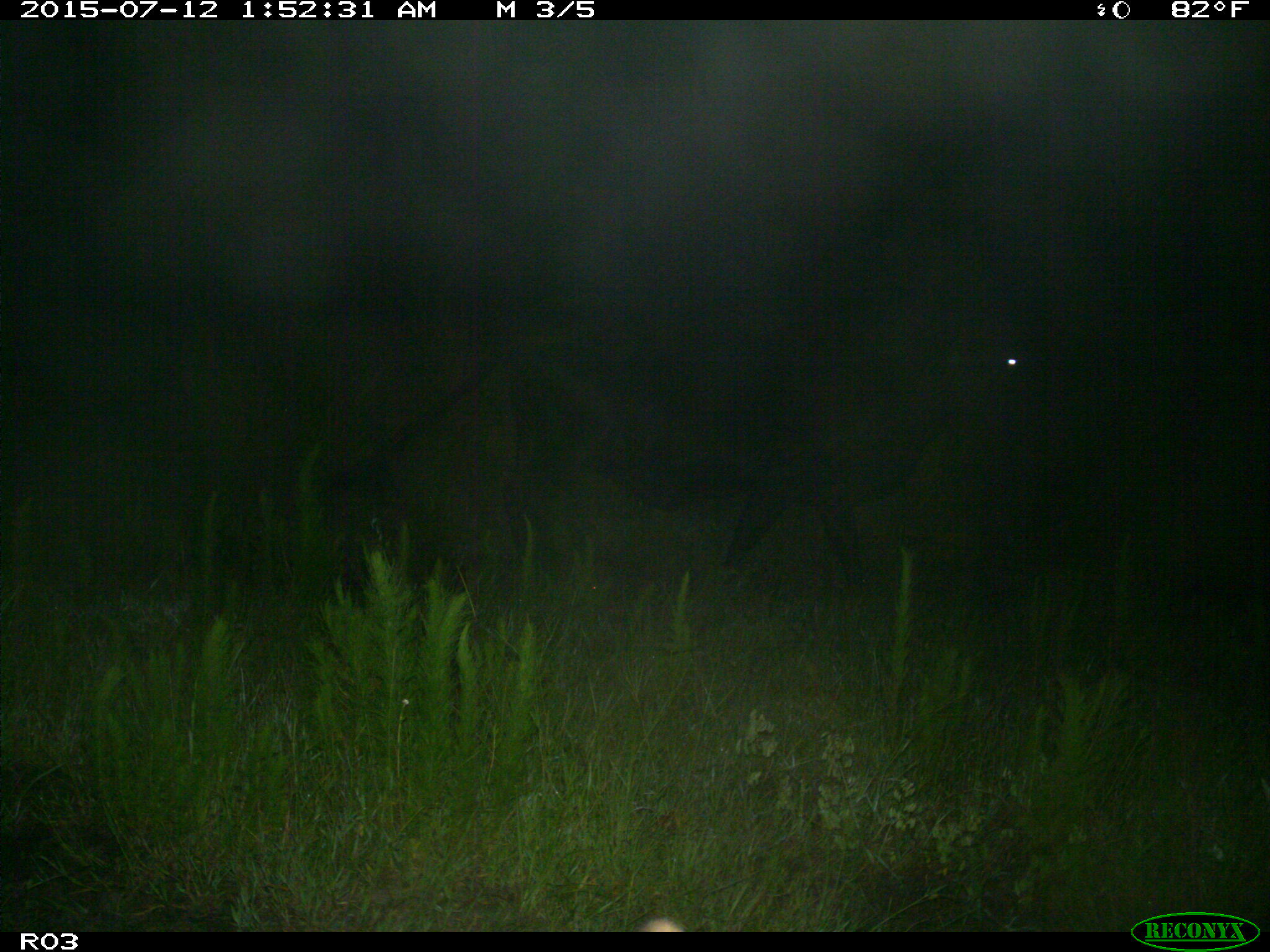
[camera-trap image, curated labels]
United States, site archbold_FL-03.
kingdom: Animalia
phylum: Chordata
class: Mammalia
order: Artiodactyla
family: Bovidae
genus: Bos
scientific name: Bos taurus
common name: domestic cow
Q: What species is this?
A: Bos taurus (domestic cow).